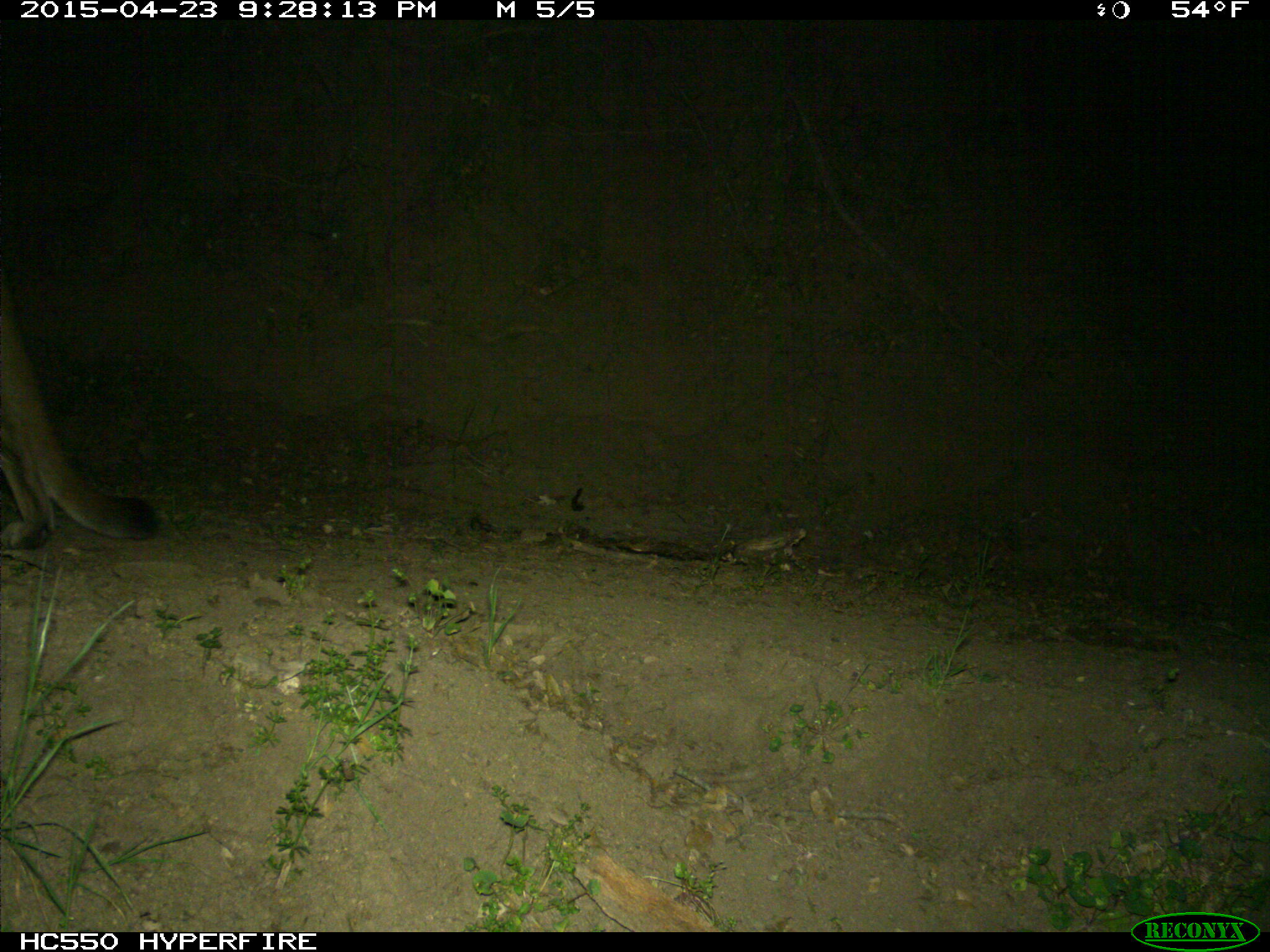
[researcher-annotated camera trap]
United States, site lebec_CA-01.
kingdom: Animalia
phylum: Chordata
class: Mammalia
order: Carnivora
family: Felidae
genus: Puma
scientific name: Puma concolor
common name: mountain lion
Puma concolor (mountain lion).